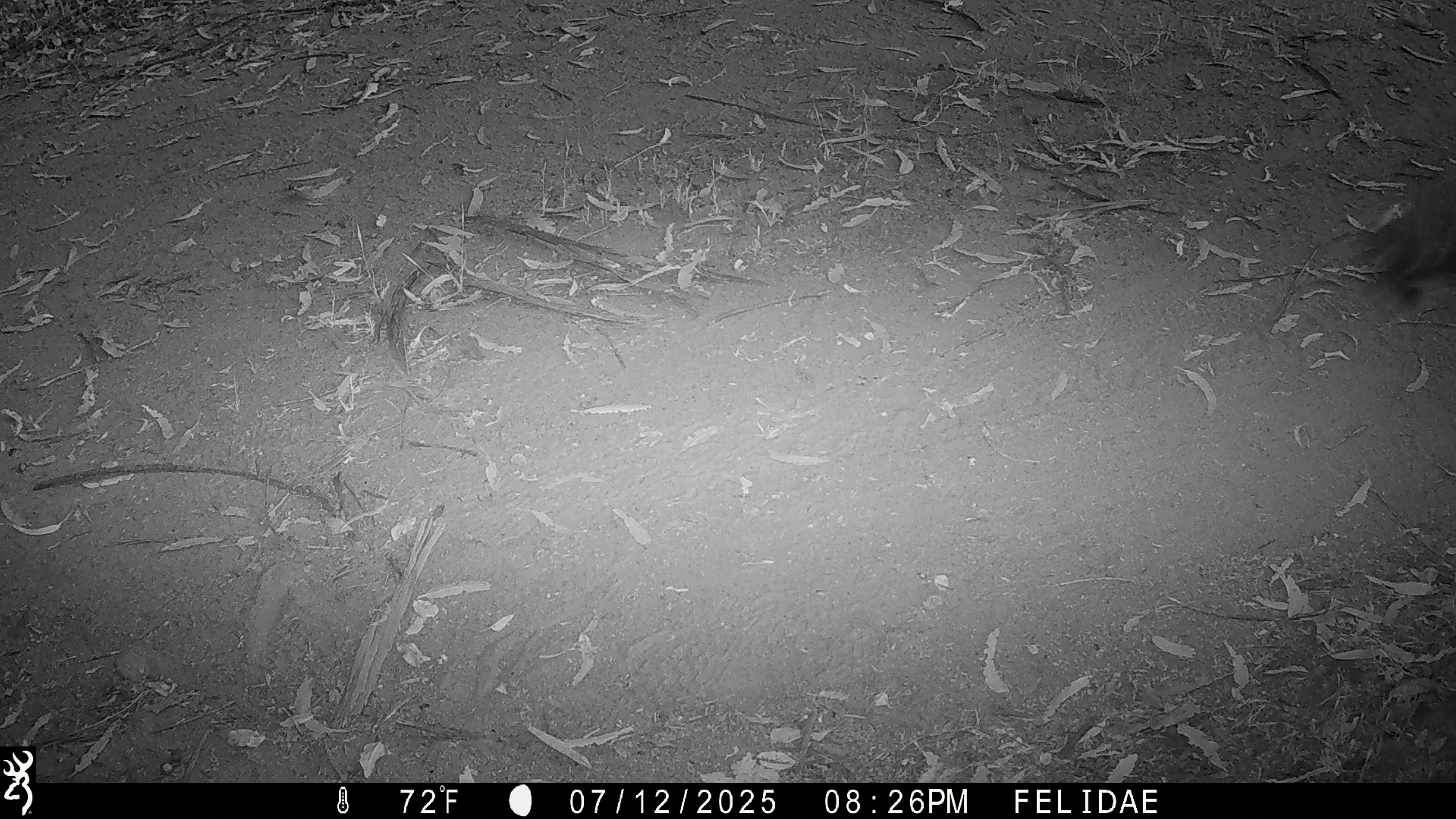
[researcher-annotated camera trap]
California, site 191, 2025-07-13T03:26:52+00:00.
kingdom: Animalia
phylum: Chordata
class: Aves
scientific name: Aves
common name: bird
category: unknown bird